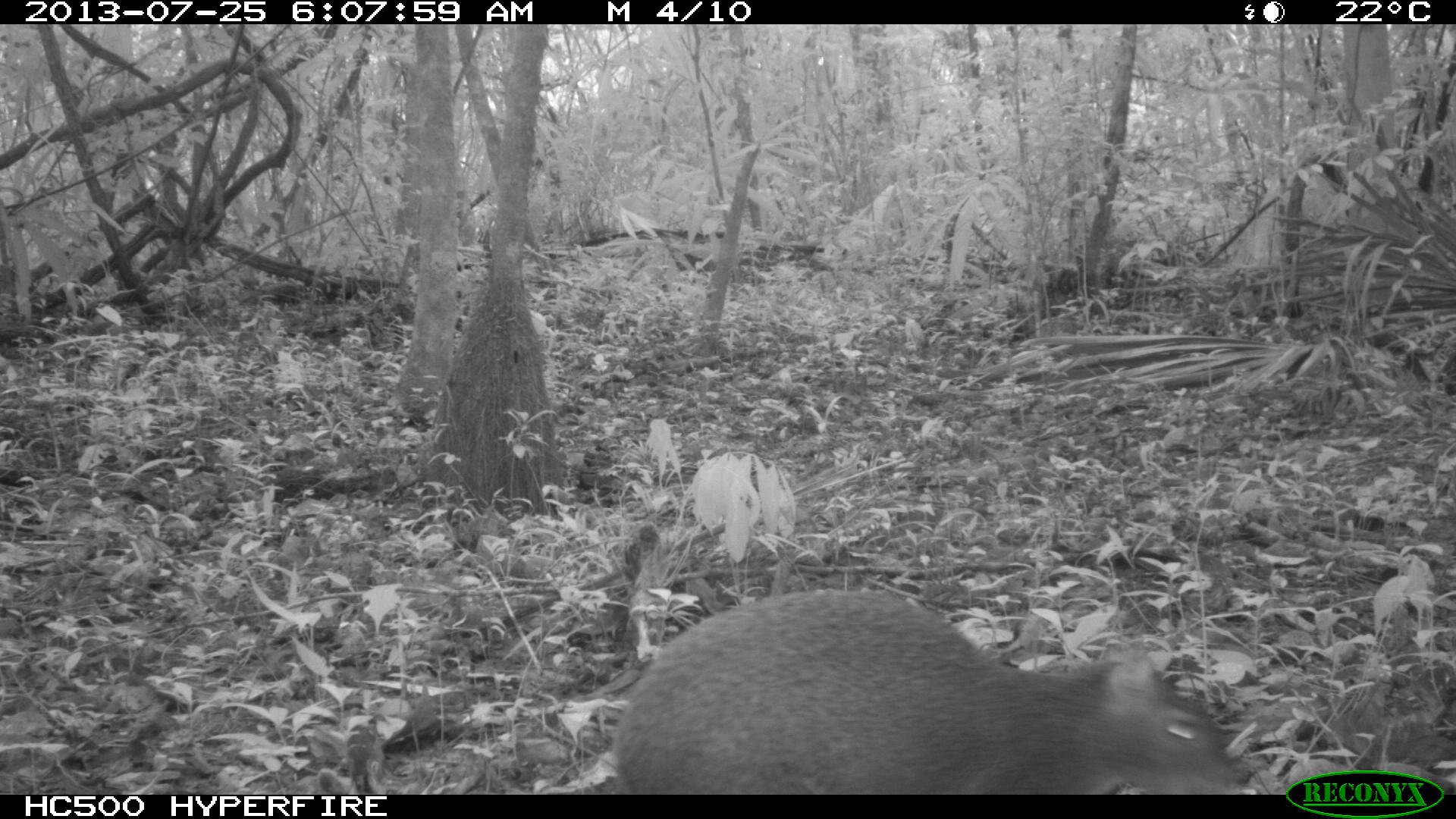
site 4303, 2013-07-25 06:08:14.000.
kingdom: Animalia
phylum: Chordata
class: Mammalia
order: Rodentia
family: Dasyproctidae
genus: Dasyprocta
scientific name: Dasyprocta punctata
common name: central american agouti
Dasyprocta punctata (central american agouti), count 1.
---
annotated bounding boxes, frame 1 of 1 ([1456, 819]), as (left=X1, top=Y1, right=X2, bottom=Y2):
dasyprocta punctata: (left=609, top=586, right=1248, bottom=794)